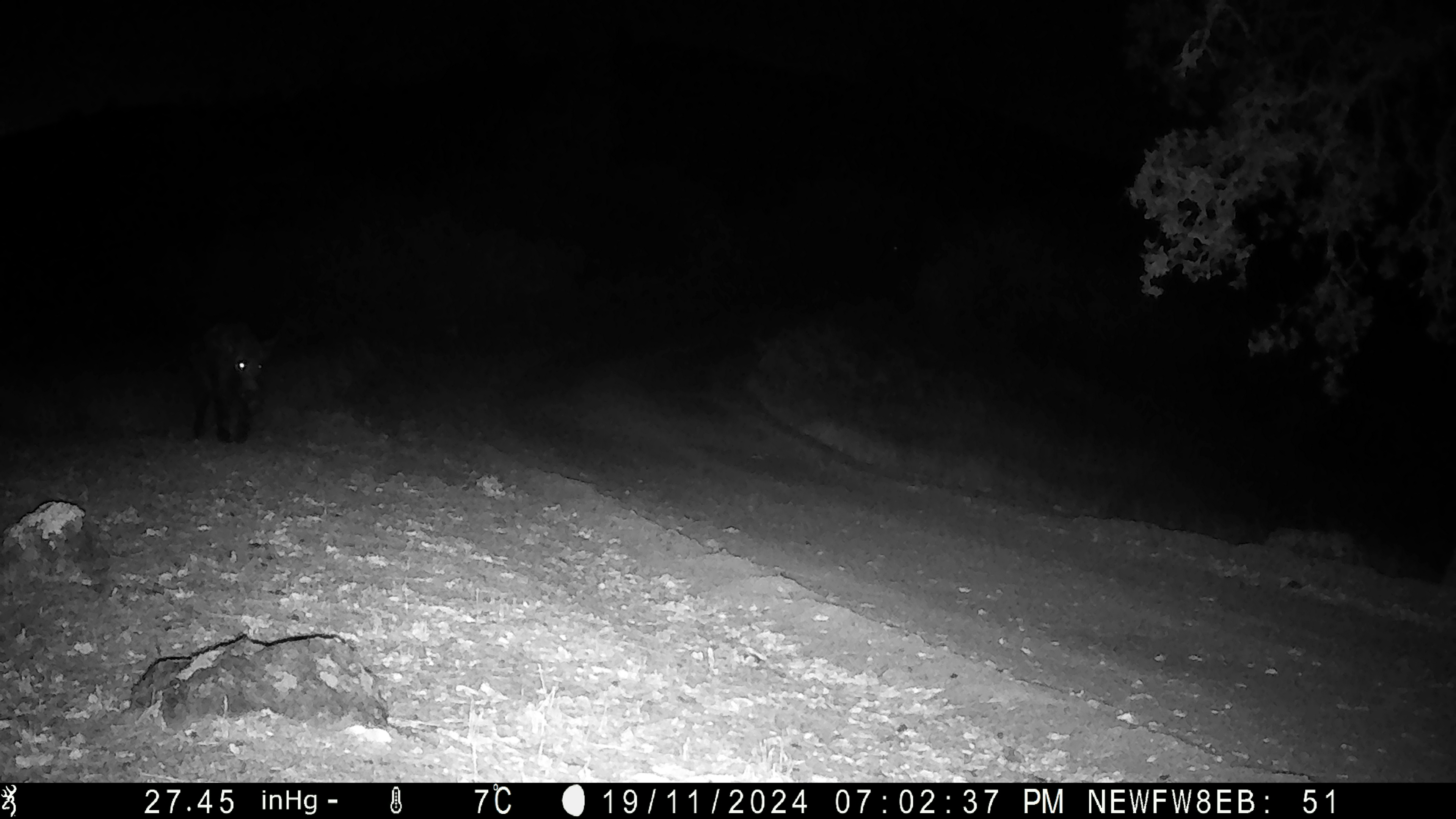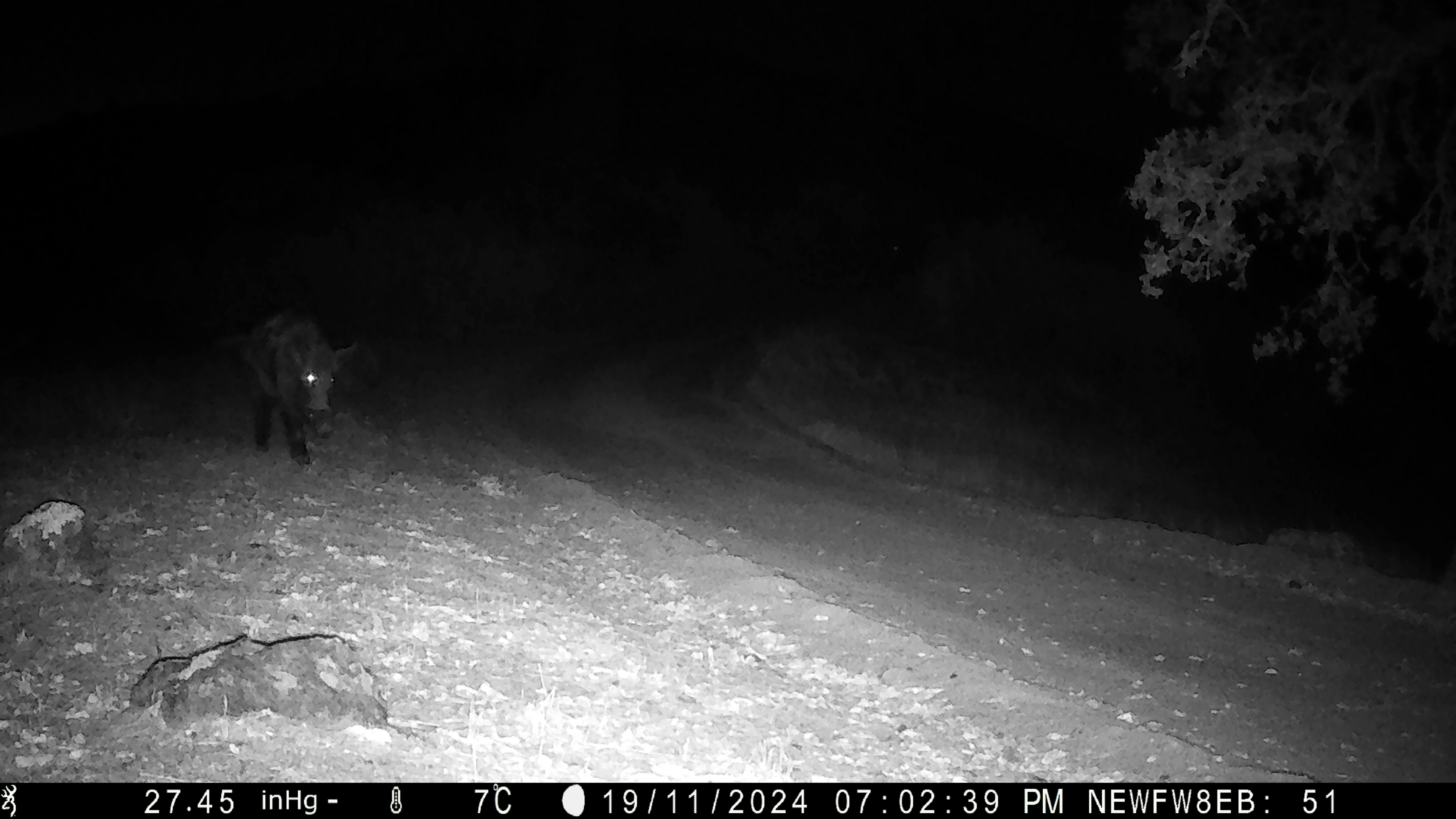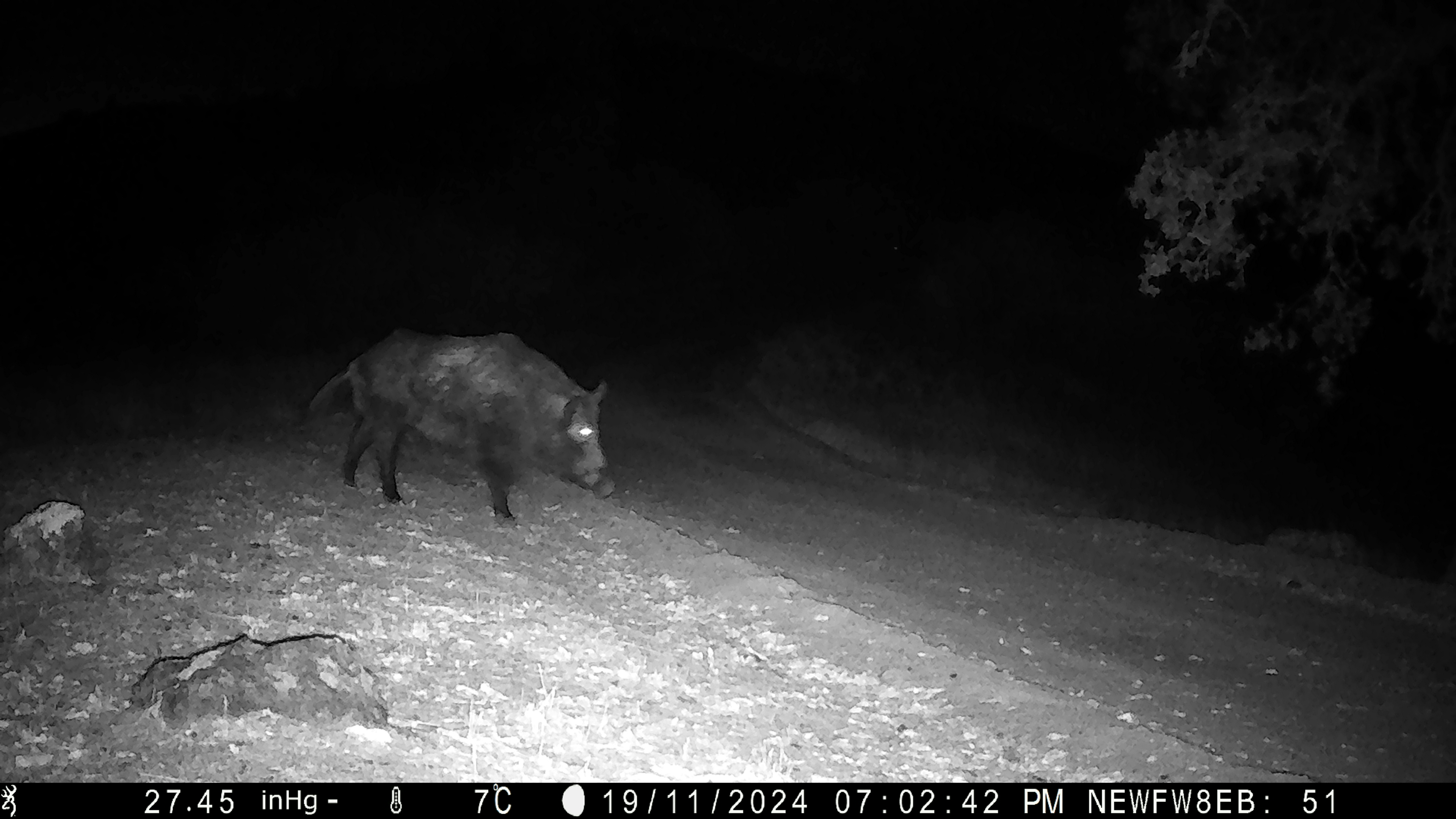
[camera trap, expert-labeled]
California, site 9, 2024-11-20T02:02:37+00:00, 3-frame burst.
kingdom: Animalia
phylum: Chordata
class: Mammalia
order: Artiodactyla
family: Suidae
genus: Sus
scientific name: Sus scrofa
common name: wild boar